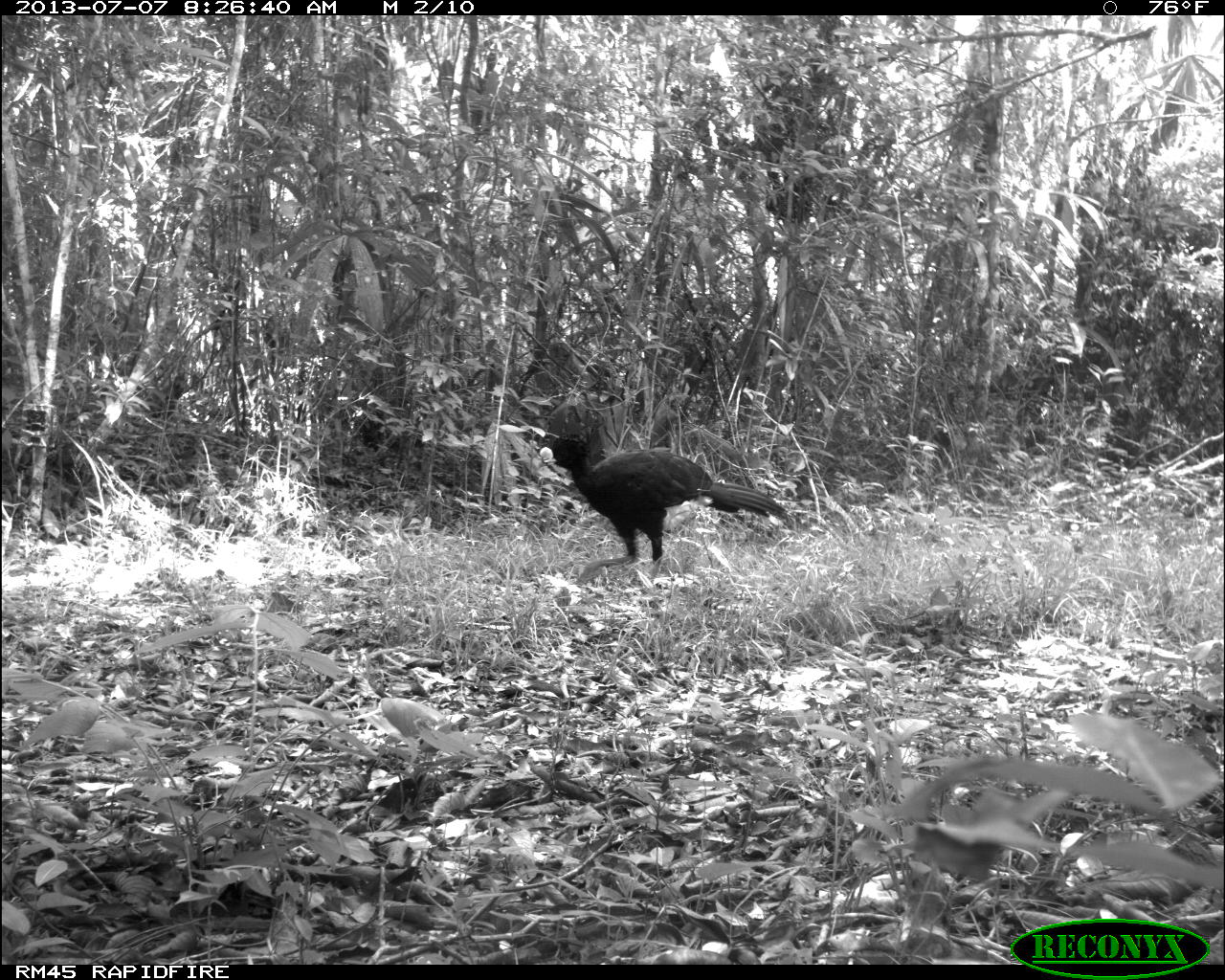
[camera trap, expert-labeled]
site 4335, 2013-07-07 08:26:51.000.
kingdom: Animalia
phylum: Chordata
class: Aves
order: Galliformes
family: Cracidae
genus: Crax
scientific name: Crax rubra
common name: great curassow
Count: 1.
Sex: male.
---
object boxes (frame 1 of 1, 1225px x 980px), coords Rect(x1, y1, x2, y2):
crax rubra: Rect(540, 435, 788, 584)